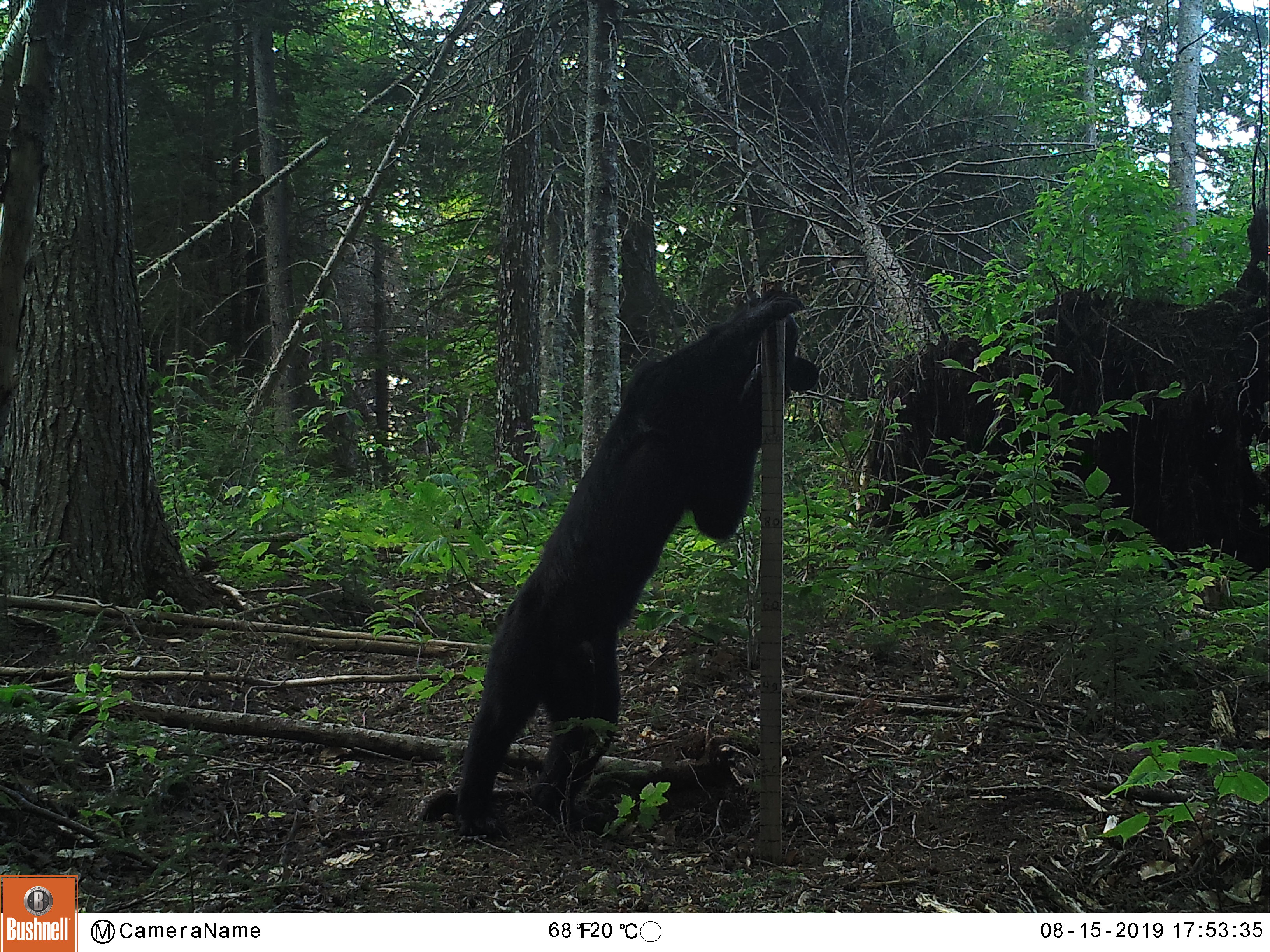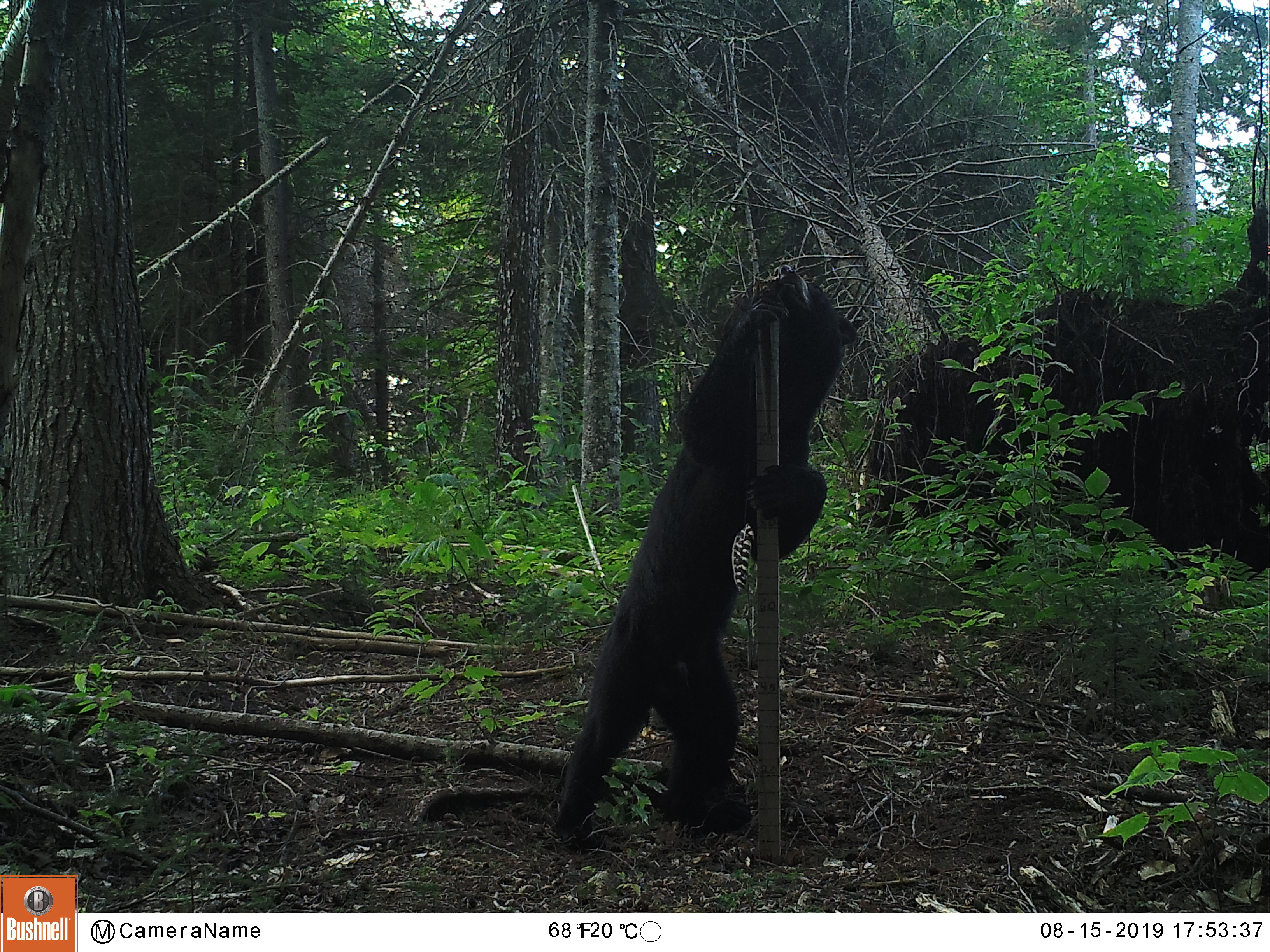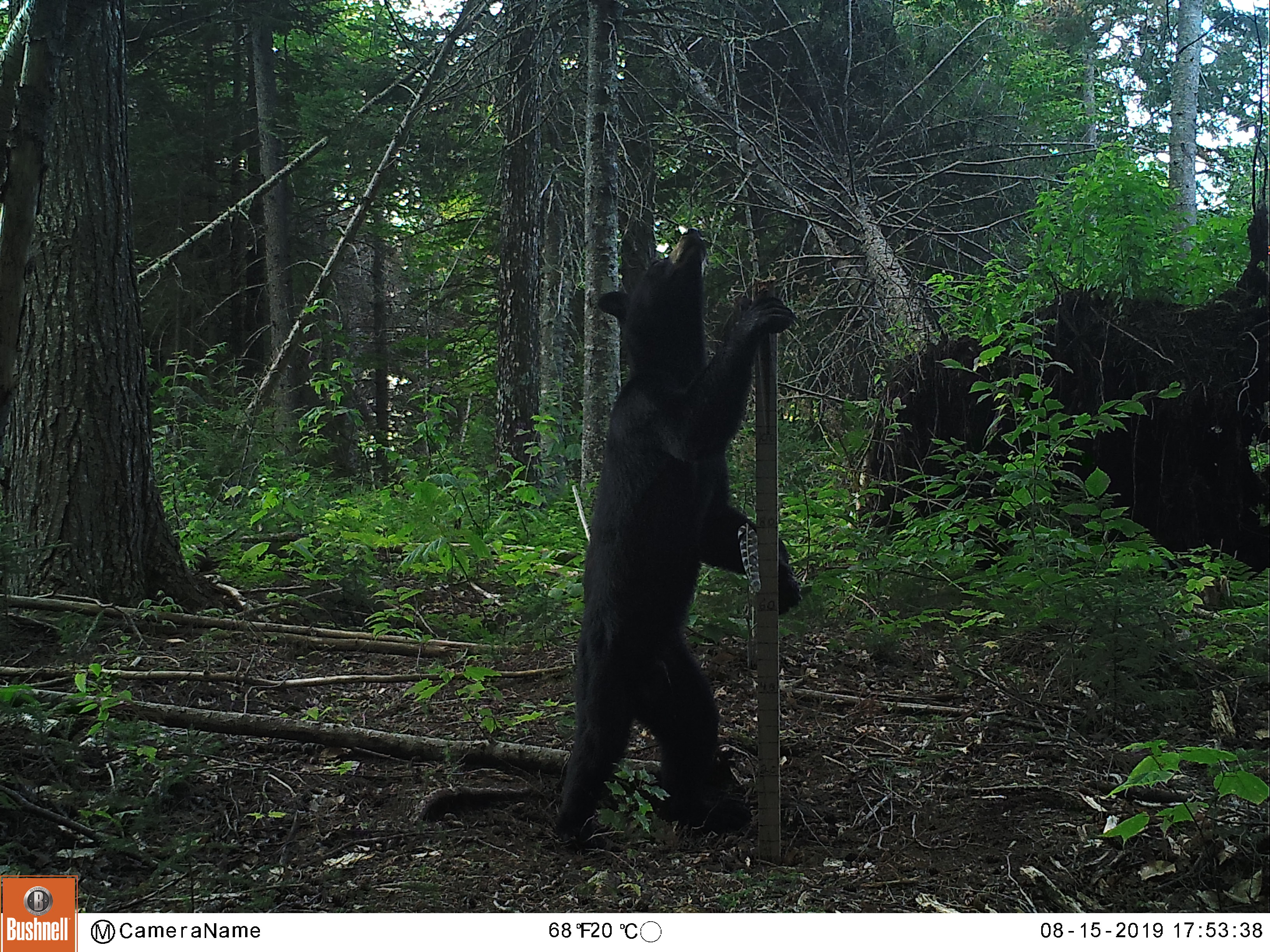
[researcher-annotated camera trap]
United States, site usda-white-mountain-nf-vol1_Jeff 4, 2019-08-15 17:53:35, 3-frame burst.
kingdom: Animalia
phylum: Chordata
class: Mammalia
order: Carnivora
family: Ursidae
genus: Ursus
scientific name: Ursus americanus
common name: black bear